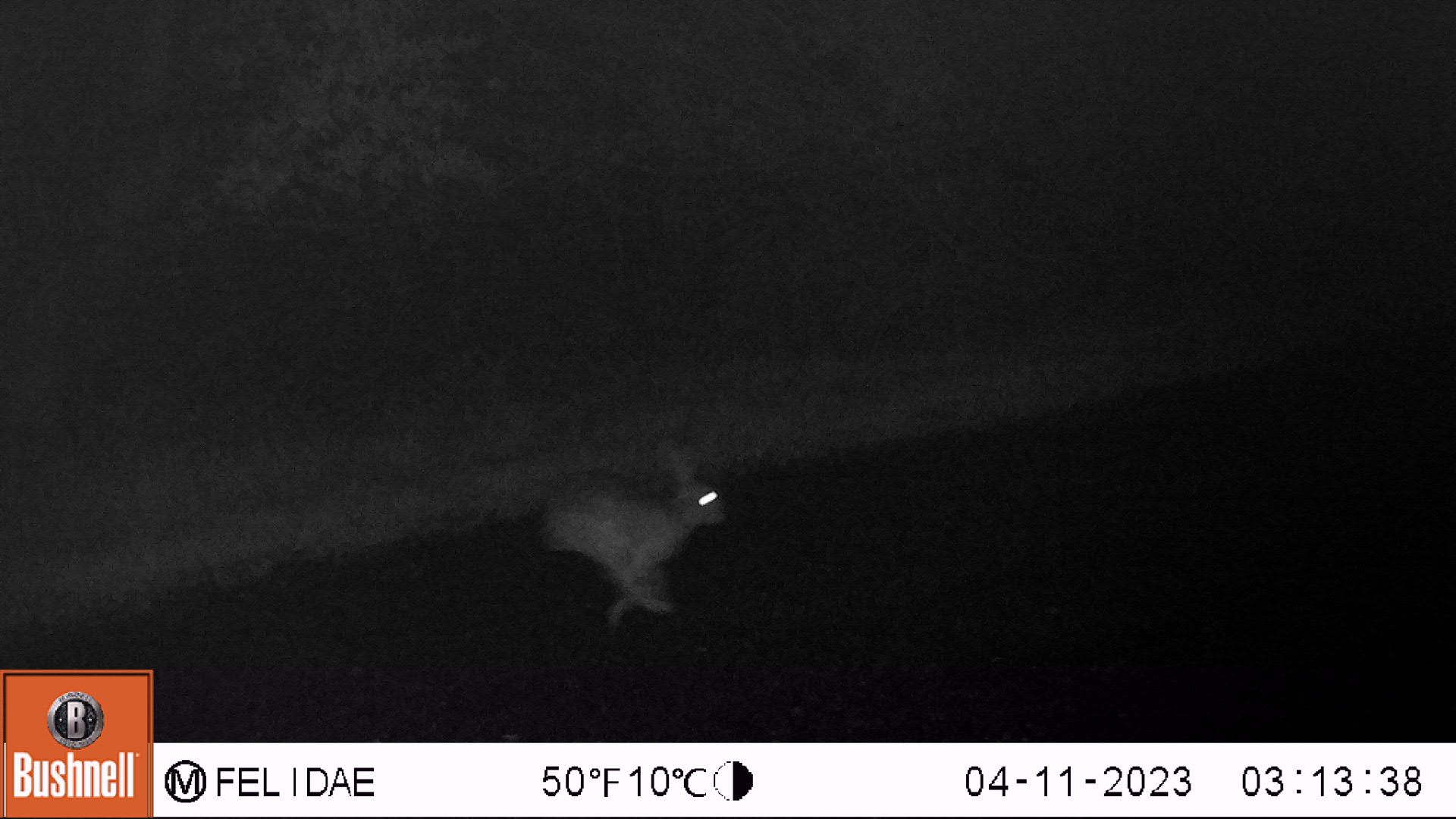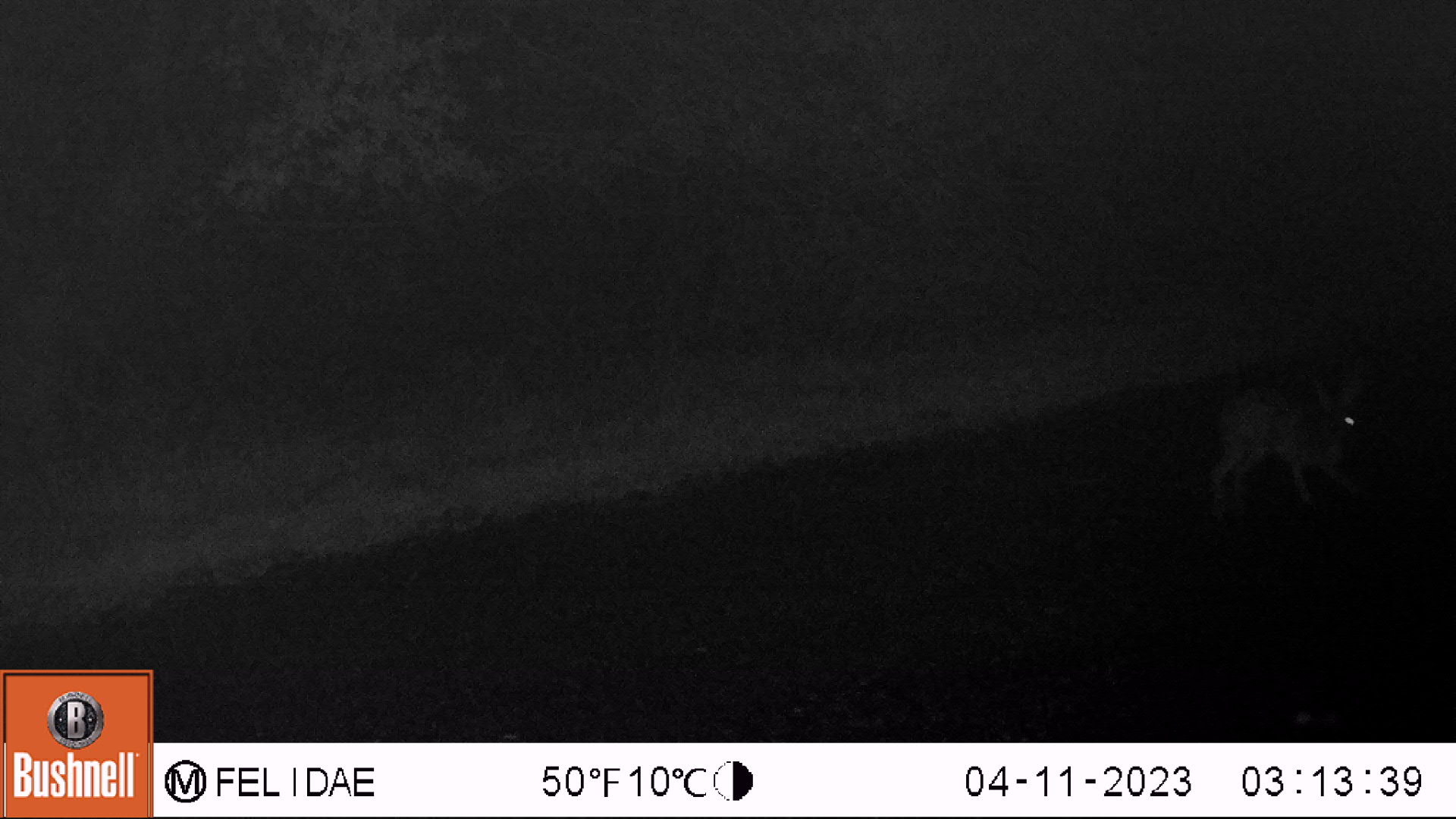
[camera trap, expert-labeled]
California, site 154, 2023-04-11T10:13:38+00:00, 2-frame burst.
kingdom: Animalia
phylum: Chordata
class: Mammalia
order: Lagomorpha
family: Leporidae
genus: Lepus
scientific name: Lepus californicus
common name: black-tailed jackrabbit